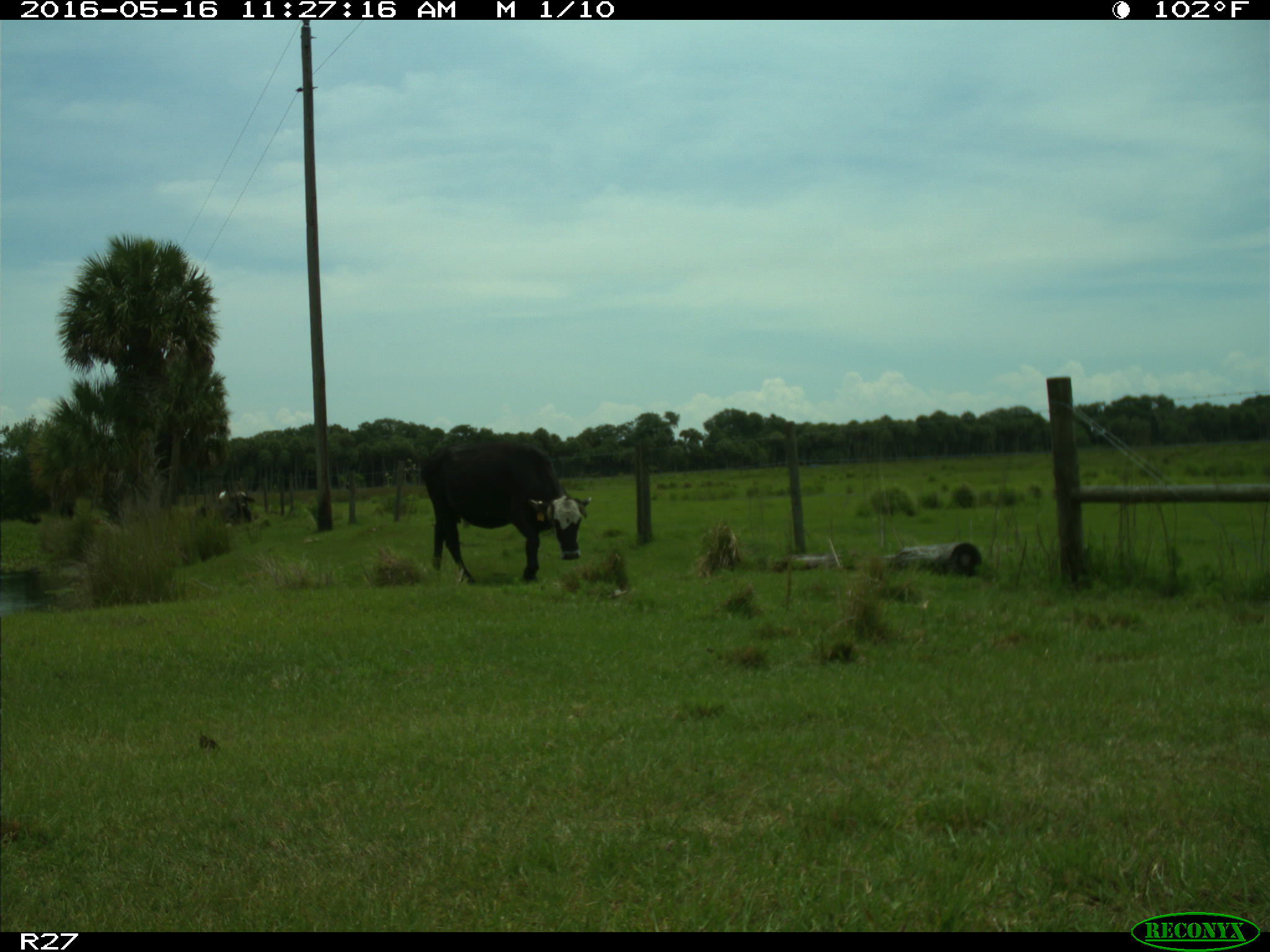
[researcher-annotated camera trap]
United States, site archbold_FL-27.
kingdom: Animalia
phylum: Chordata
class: Mammalia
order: Artiodactyla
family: Bovidae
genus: Bos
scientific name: Bos taurus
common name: domestic cow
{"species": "Bos taurus (domestic cow)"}